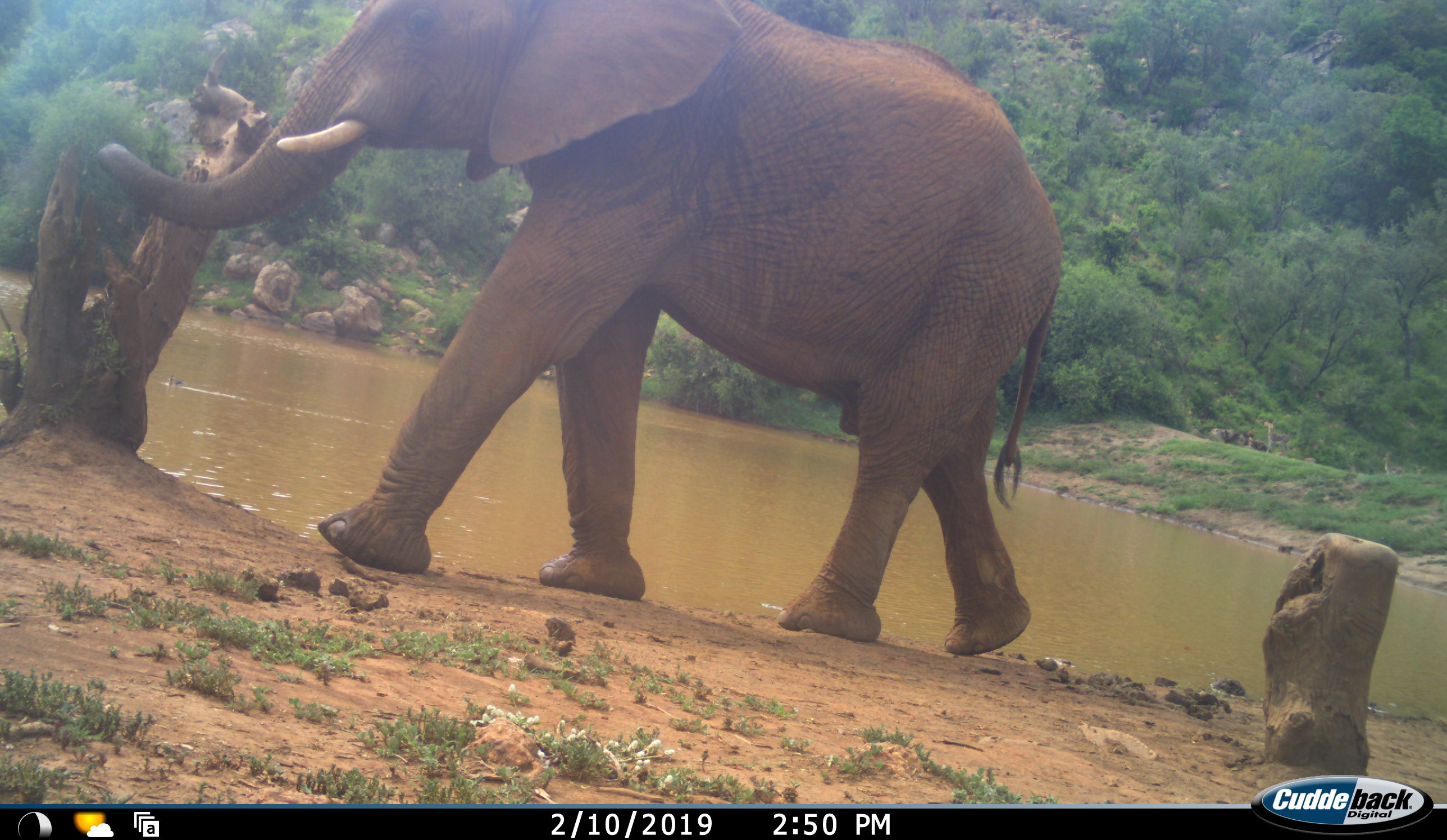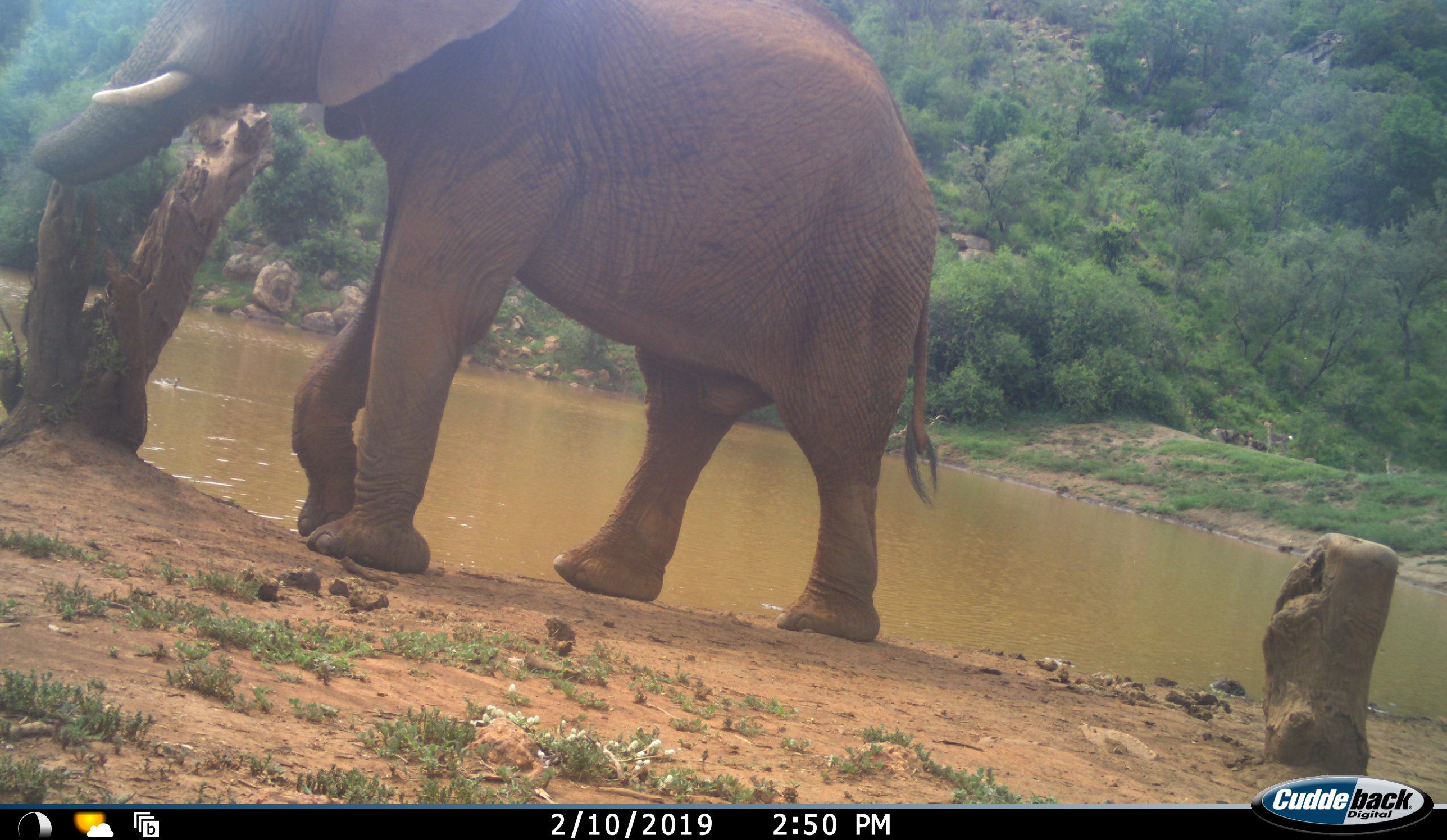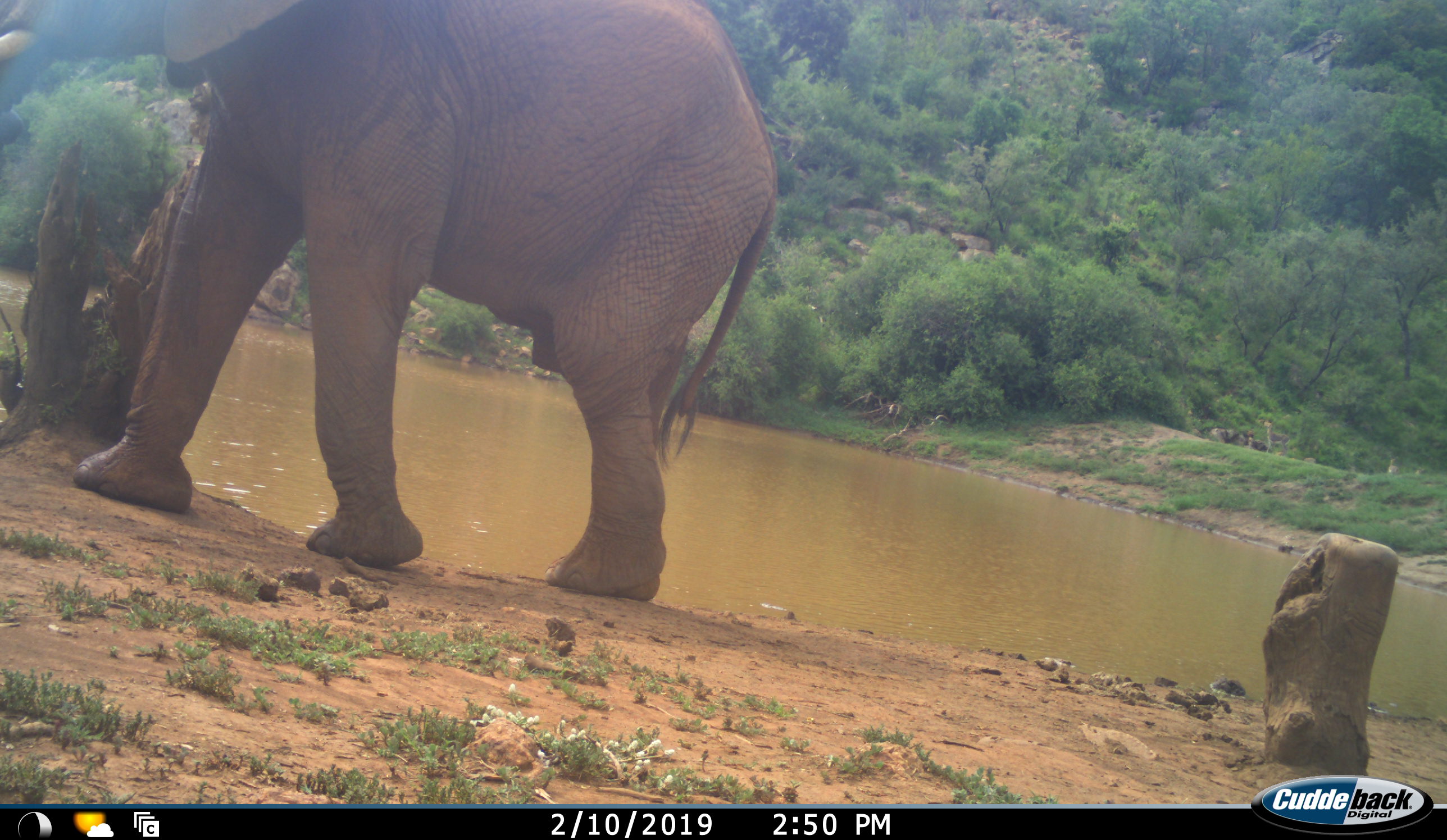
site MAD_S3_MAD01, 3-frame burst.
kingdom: Animalia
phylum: Chordata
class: Mammalia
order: Proboscidea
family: Elephantidae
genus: Loxodonta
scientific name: Loxodonta africana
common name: african bush elephant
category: elephant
Elephant (african bush elephant) (Loxodonta africana), count 1. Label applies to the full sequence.